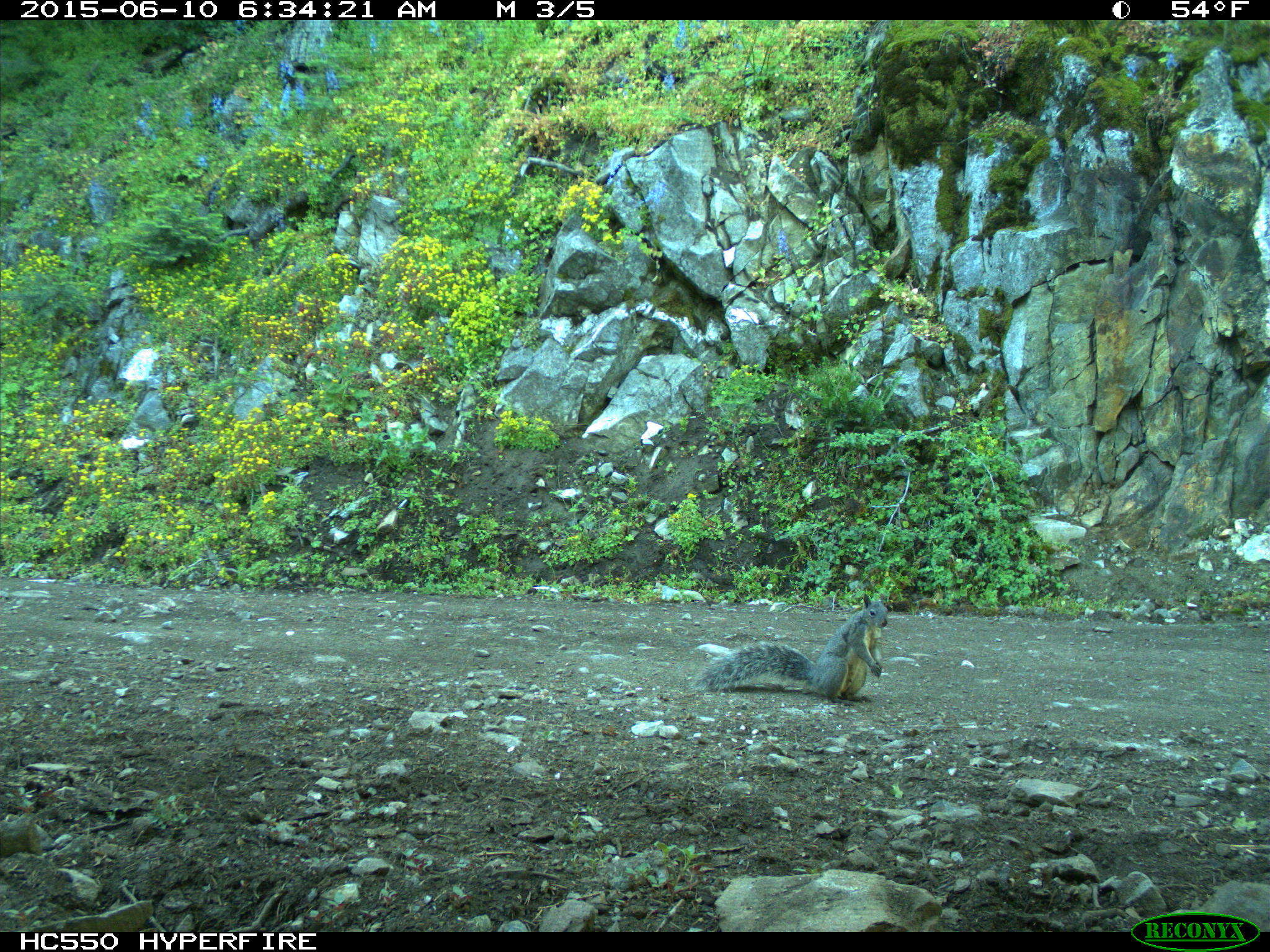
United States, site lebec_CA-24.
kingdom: Animalia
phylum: Chordata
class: Mammalia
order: Rodentia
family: Sciuridae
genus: Sciurus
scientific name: Sciurus carolinensis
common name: eastern gray squirrel